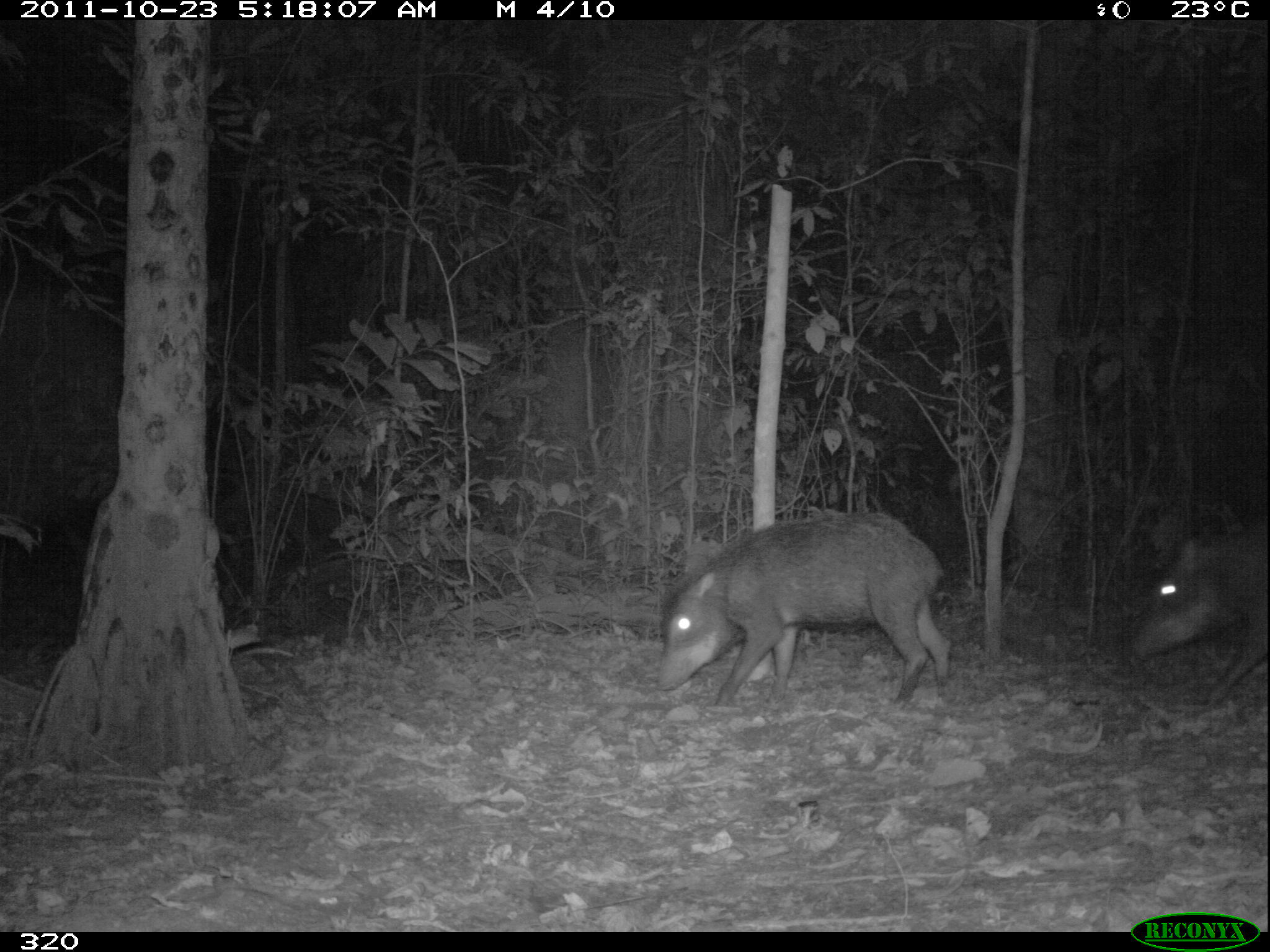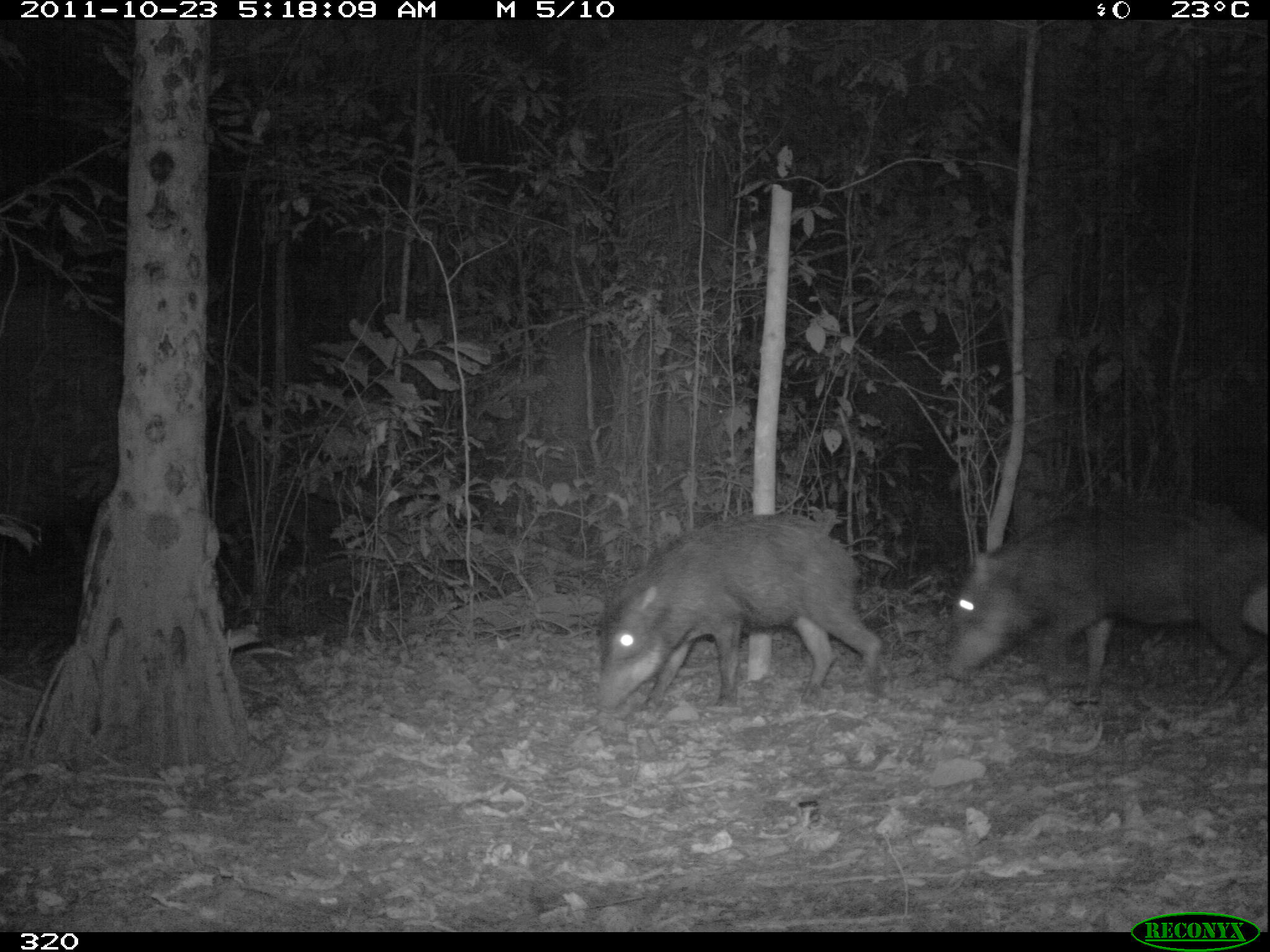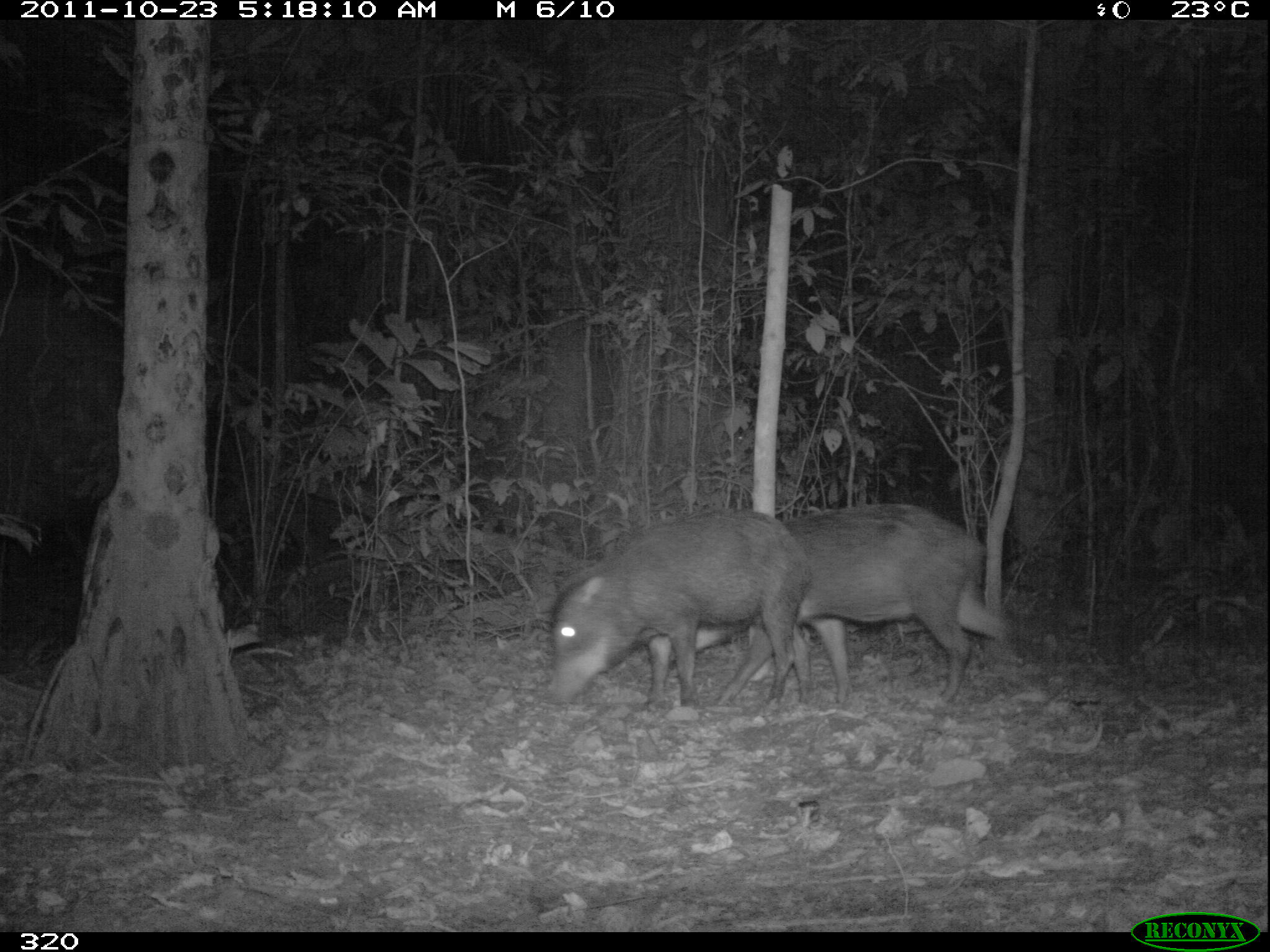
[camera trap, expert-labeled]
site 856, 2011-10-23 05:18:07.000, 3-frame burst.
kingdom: Animalia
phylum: Chordata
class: Mammalia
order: Artiodactyla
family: Tayassuidae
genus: Tayassu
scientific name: Tayassu pecari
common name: white-lipped peccary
Tayassu pecari (white-lipped peccary).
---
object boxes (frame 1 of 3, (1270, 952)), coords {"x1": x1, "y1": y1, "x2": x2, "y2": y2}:
tayassu pecari: {"x1": 654, "y1": 512, "x2": 953, "y2": 709}; {"x1": 1132, "y1": 534, "x2": 1260, "y2": 707}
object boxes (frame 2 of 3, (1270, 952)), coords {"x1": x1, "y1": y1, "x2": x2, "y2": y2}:
tayassu pecari: {"x1": 945, "y1": 494, "x2": 1270, "y2": 711}; {"x1": 597, "y1": 513, "x2": 882, "y2": 715}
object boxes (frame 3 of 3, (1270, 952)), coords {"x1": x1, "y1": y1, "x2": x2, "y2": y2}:
tayassu pecari: {"x1": 673, "y1": 503, "x2": 1004, "y2": 702}; {"x1": 549, "y1": 509, "x2": 813, "y2": 708}